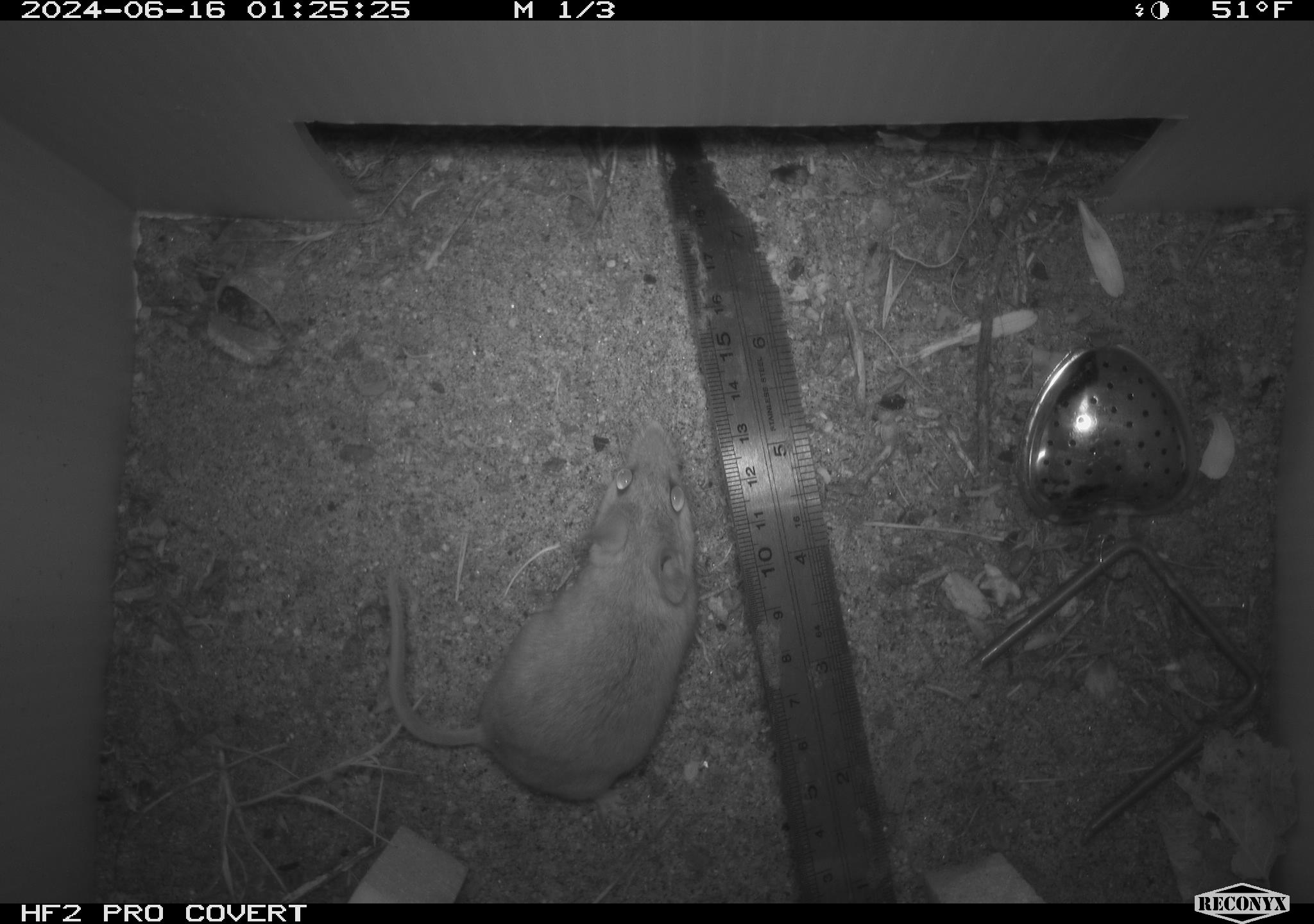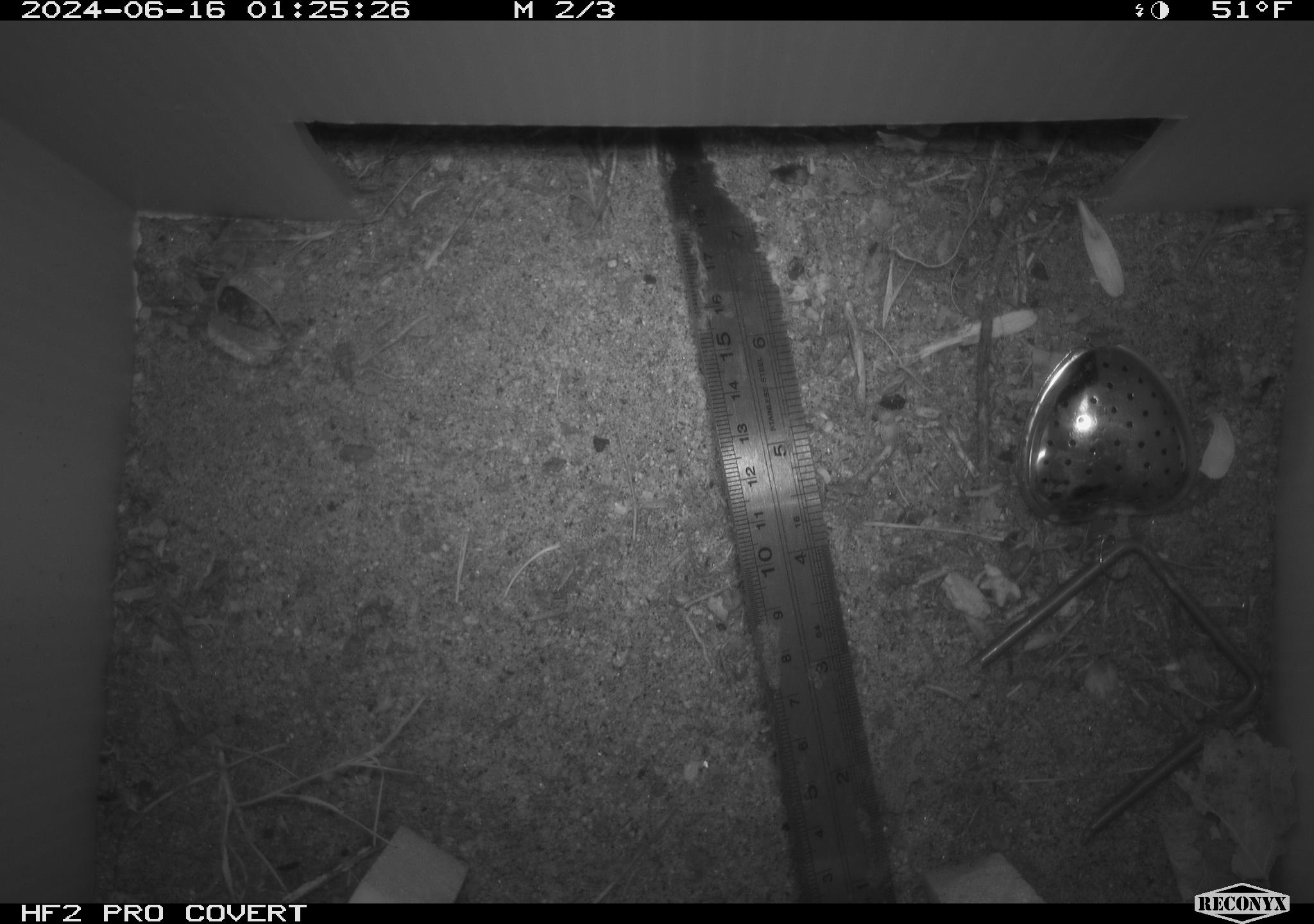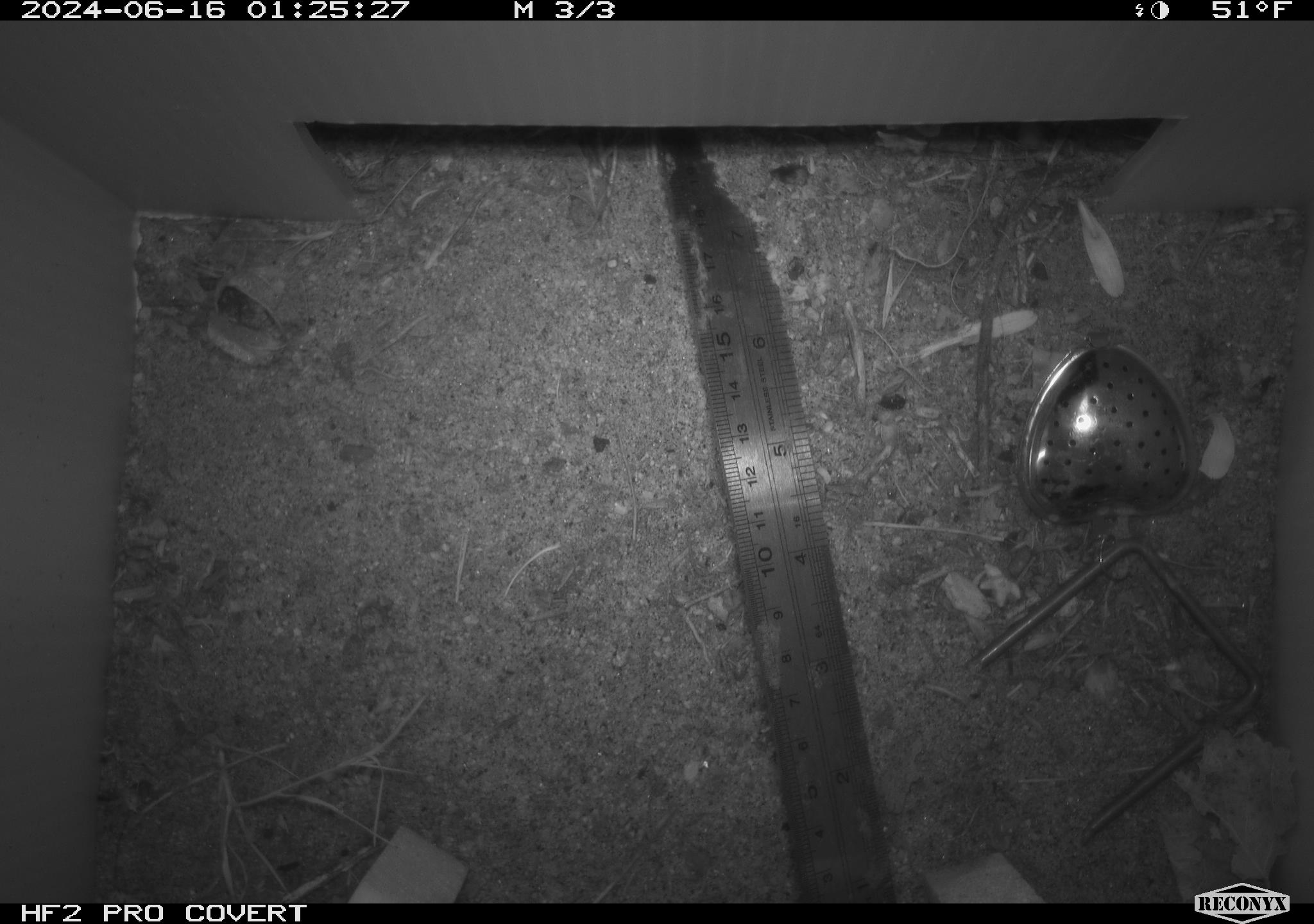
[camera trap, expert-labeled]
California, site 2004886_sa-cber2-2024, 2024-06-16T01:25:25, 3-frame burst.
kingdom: Animalia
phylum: Chordata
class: Mammalia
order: Rodentia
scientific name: Rodentia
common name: mouse species